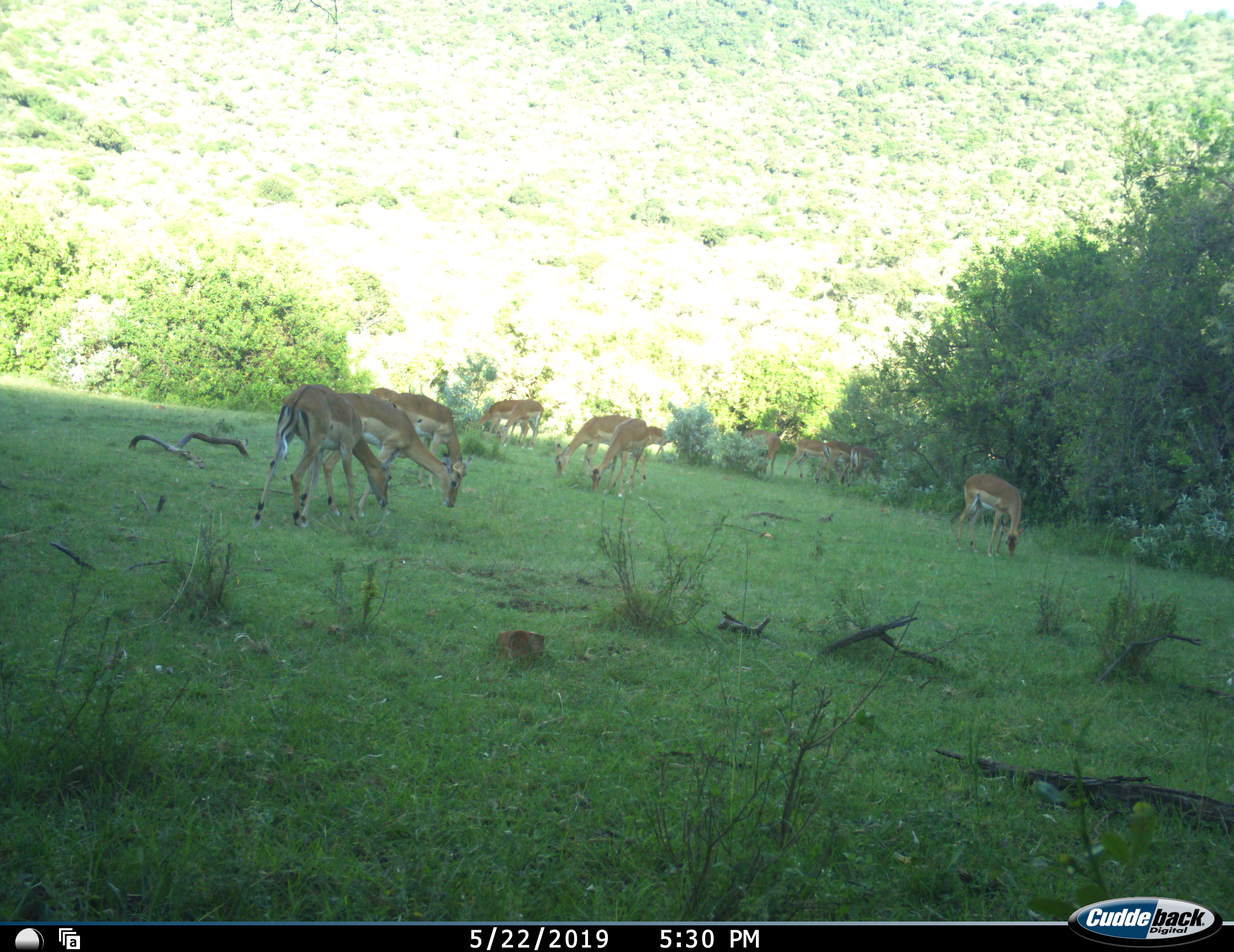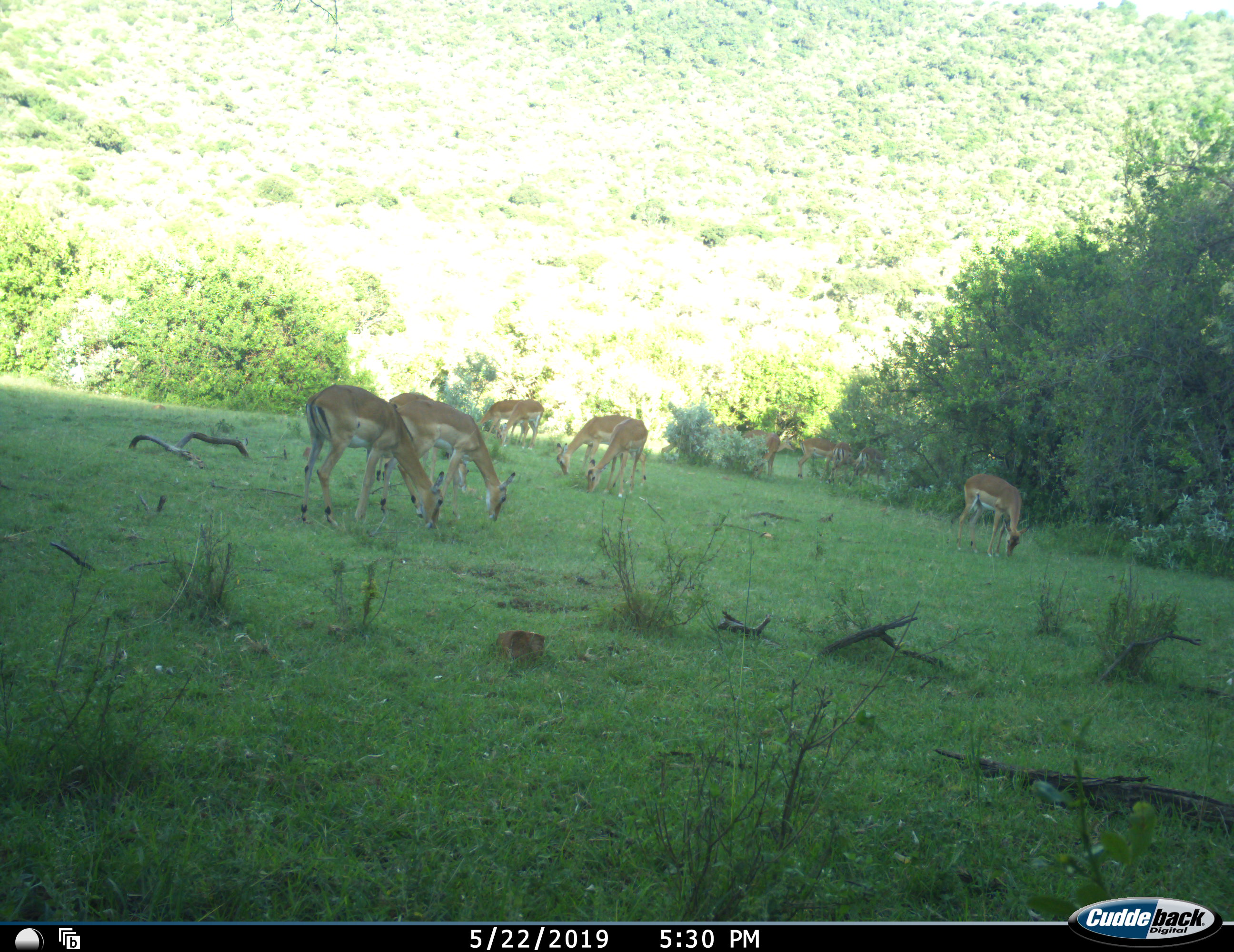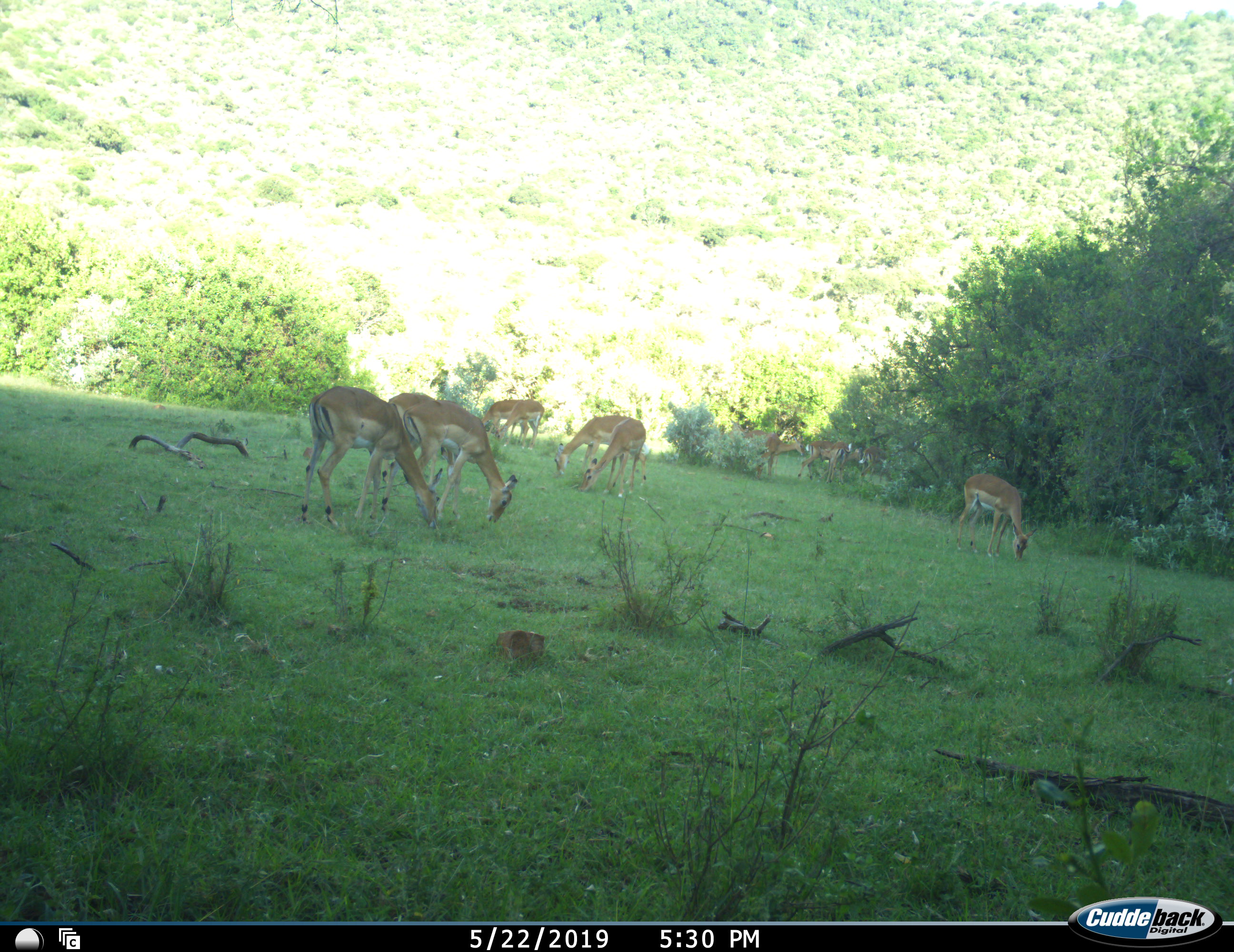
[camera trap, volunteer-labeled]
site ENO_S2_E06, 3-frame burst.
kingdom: Animalia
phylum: Chordata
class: Mammalia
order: Artiodactyla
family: Bovidae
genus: Aepyceros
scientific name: Aepyceros melampus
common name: impala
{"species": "impala (Aepyceros melampus)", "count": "11-50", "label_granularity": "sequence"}